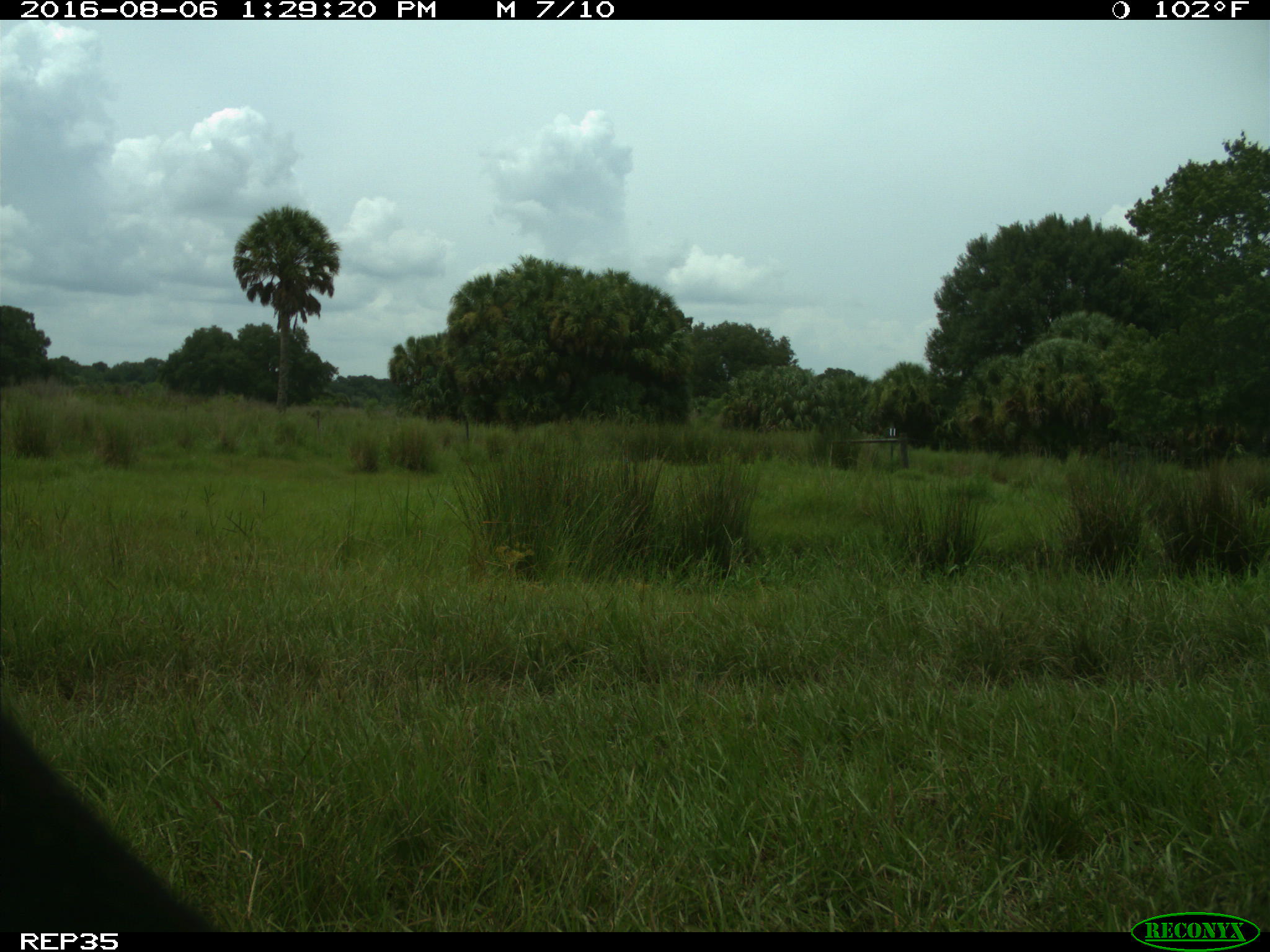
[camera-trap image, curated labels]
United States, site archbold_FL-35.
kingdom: Animalia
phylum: Chordata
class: Mammalia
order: Artiodactyla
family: Bovidae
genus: Bos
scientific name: Bos taurus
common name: domestic cow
Bos taurus (domestic cow).